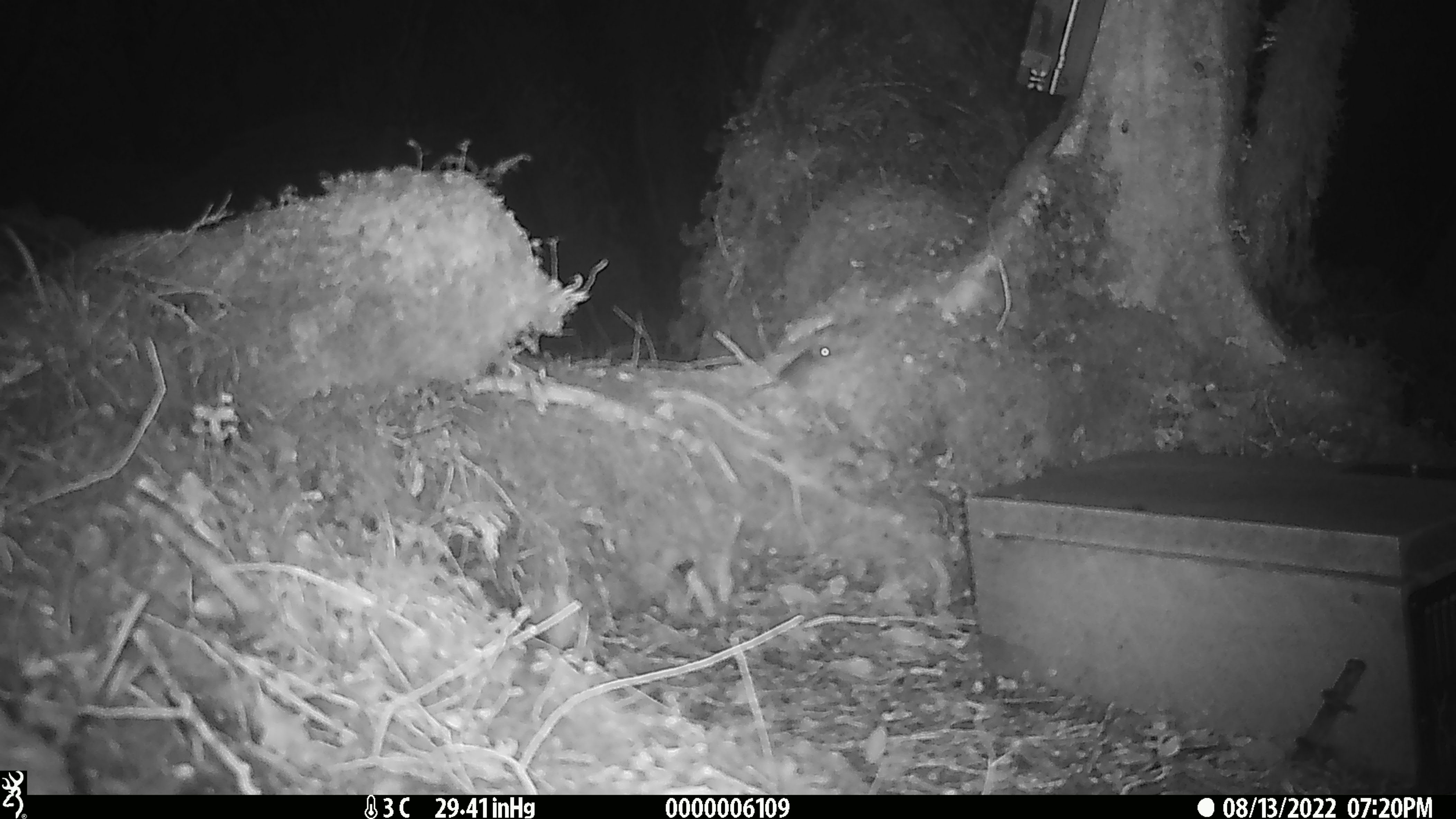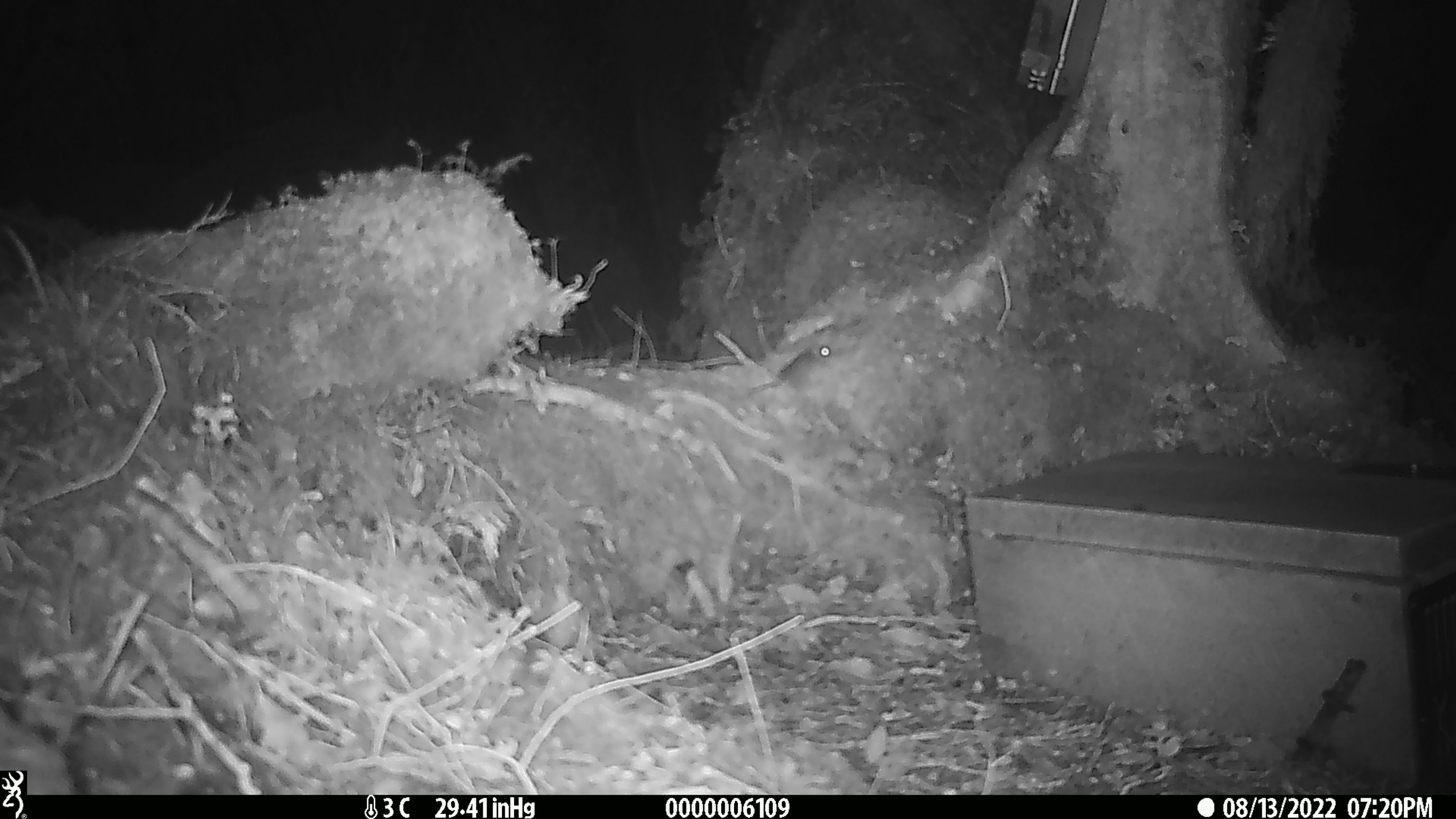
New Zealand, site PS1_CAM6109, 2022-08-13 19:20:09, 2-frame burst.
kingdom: Animalia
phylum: Chordata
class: Mammalia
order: Rodentia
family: Muridae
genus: Mus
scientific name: Mus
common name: mouse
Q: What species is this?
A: Mouse (Mus).